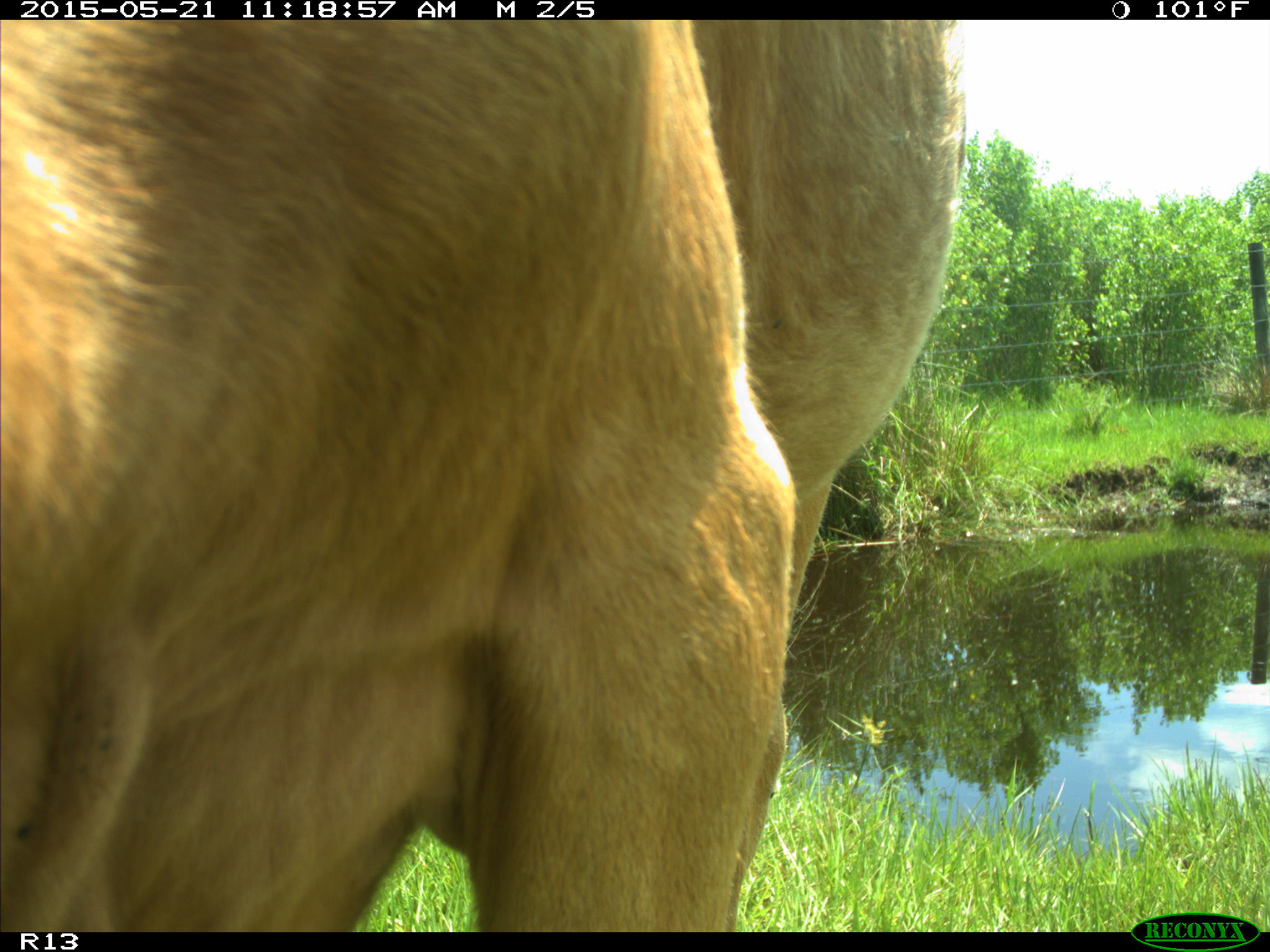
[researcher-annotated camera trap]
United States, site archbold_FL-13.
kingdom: Animalia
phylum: Chordata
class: Mammalia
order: Artiodactyla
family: Bovidae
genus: Bos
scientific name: Bos taurus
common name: domestic cow